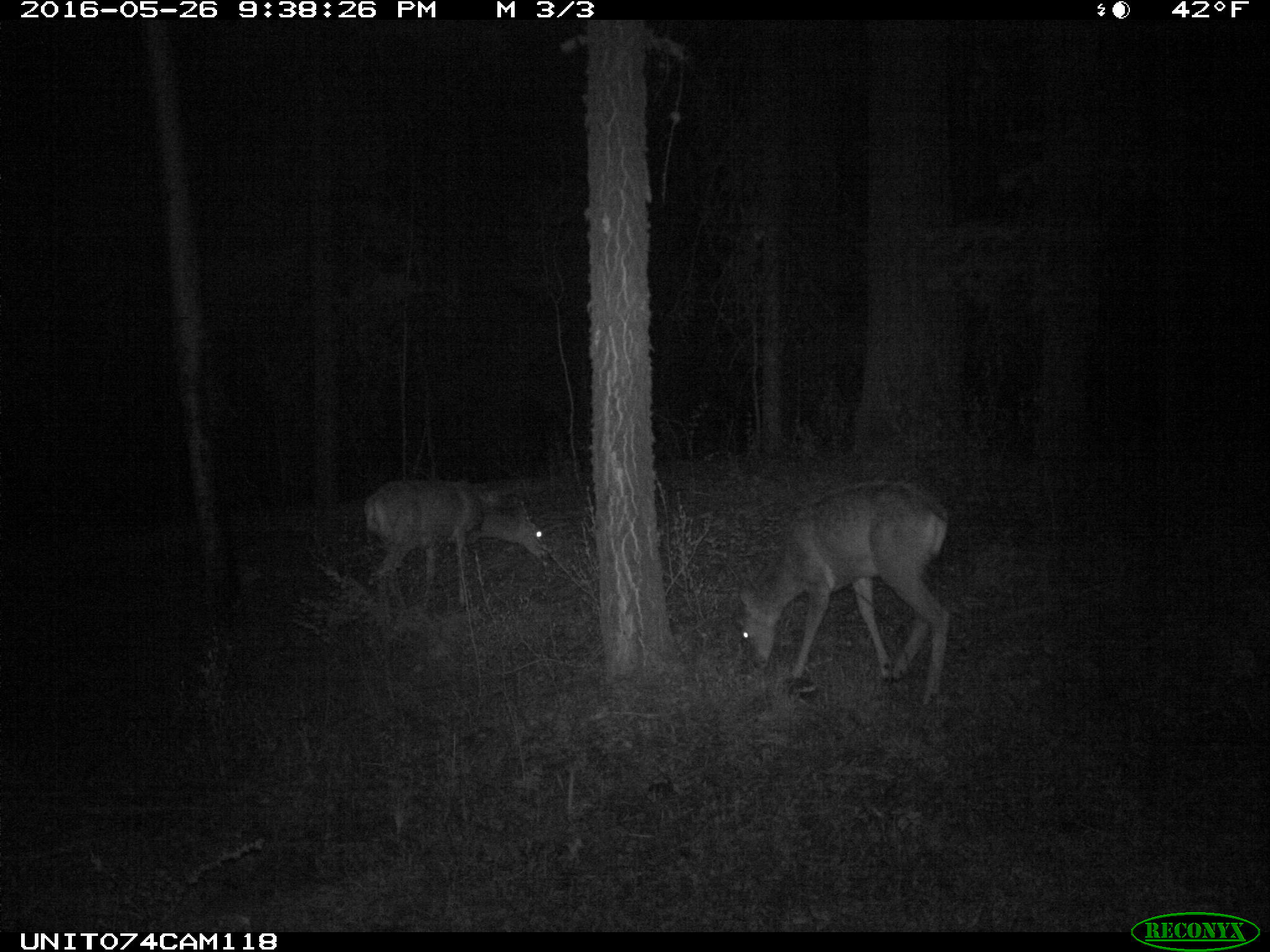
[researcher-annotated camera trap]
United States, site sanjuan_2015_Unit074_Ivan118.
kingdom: Animalia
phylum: Chordata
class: Mammalia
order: Artiodactyla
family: Cervidae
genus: Odocoileus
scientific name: Odocoileus hemionus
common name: mule deer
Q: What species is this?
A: Odocoileus hemionus (mule deer).